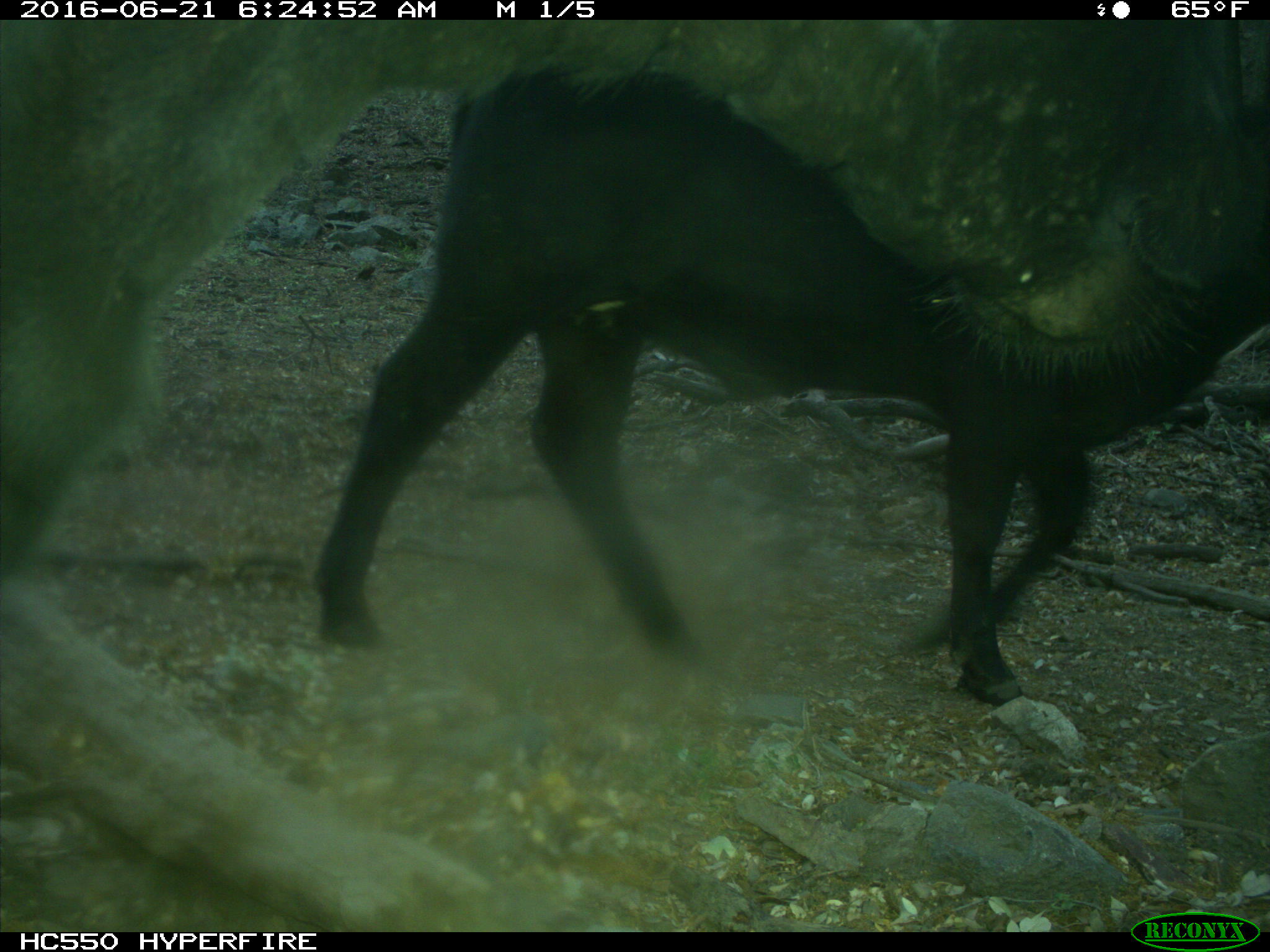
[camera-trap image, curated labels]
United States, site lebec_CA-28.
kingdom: Animalia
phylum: Chordata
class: Mammalia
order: Artiodactyla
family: Bovidae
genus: Bos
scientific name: Bos taurus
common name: domestic cow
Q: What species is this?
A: Bos taurus (domestic cow).